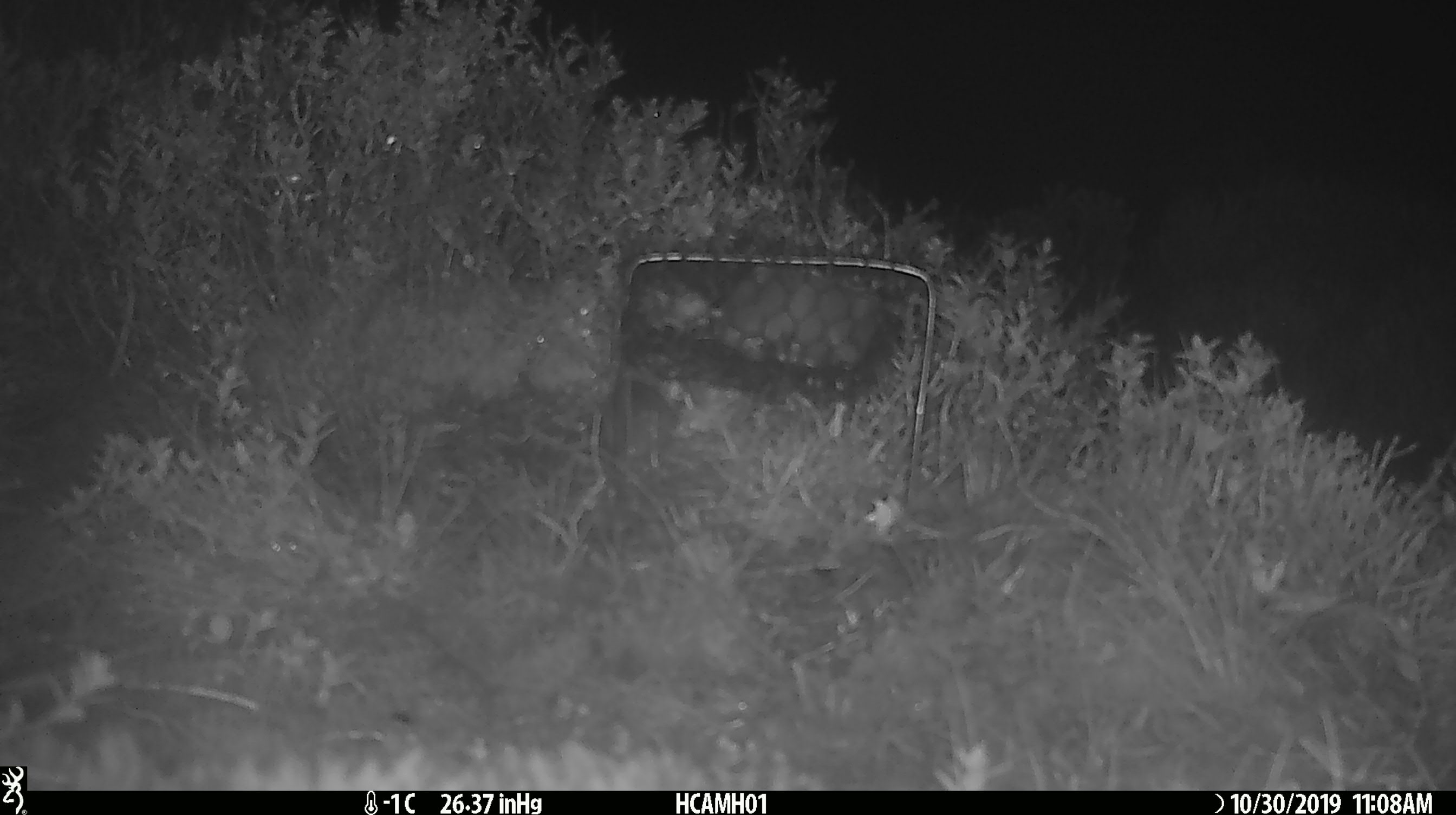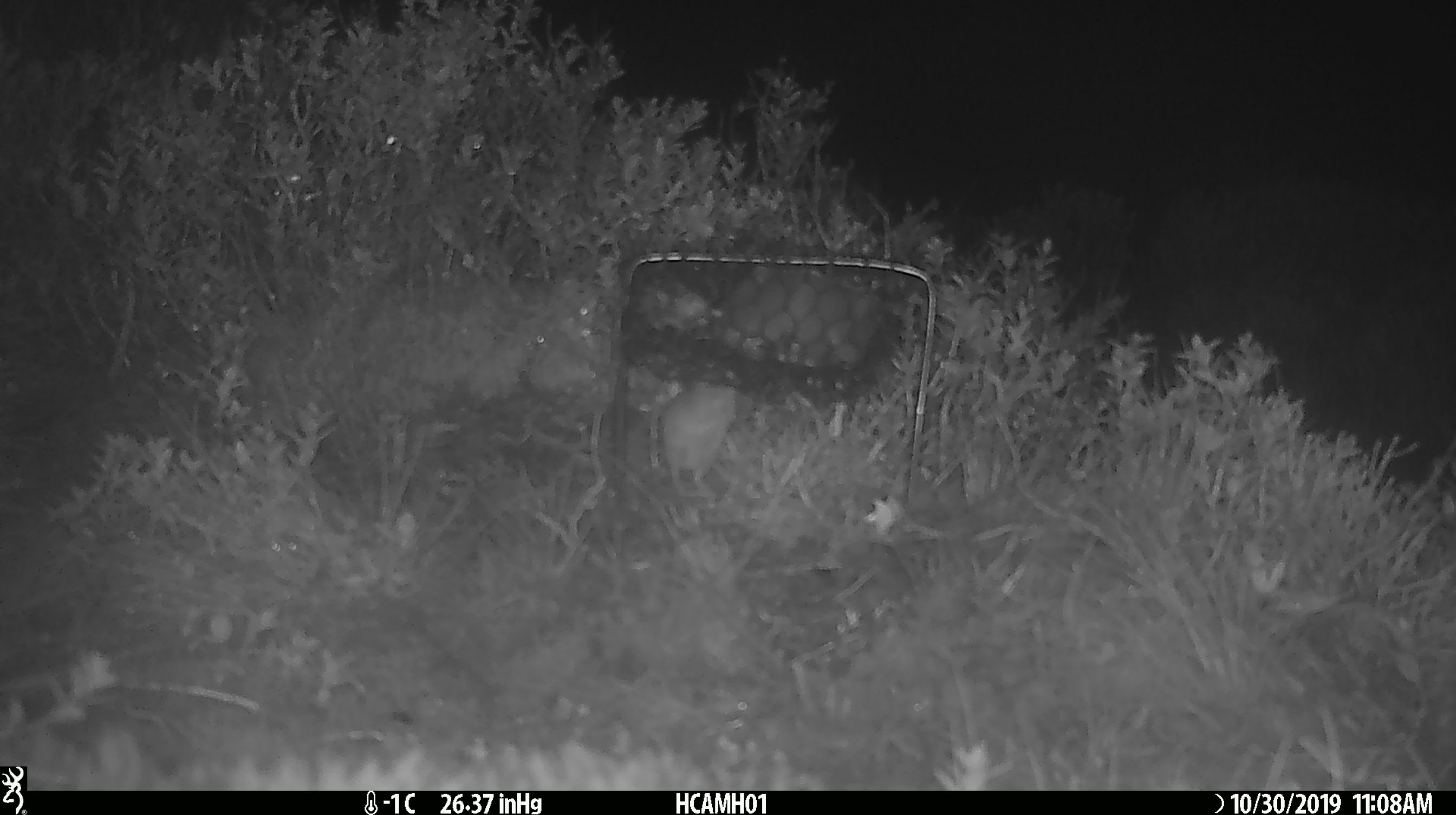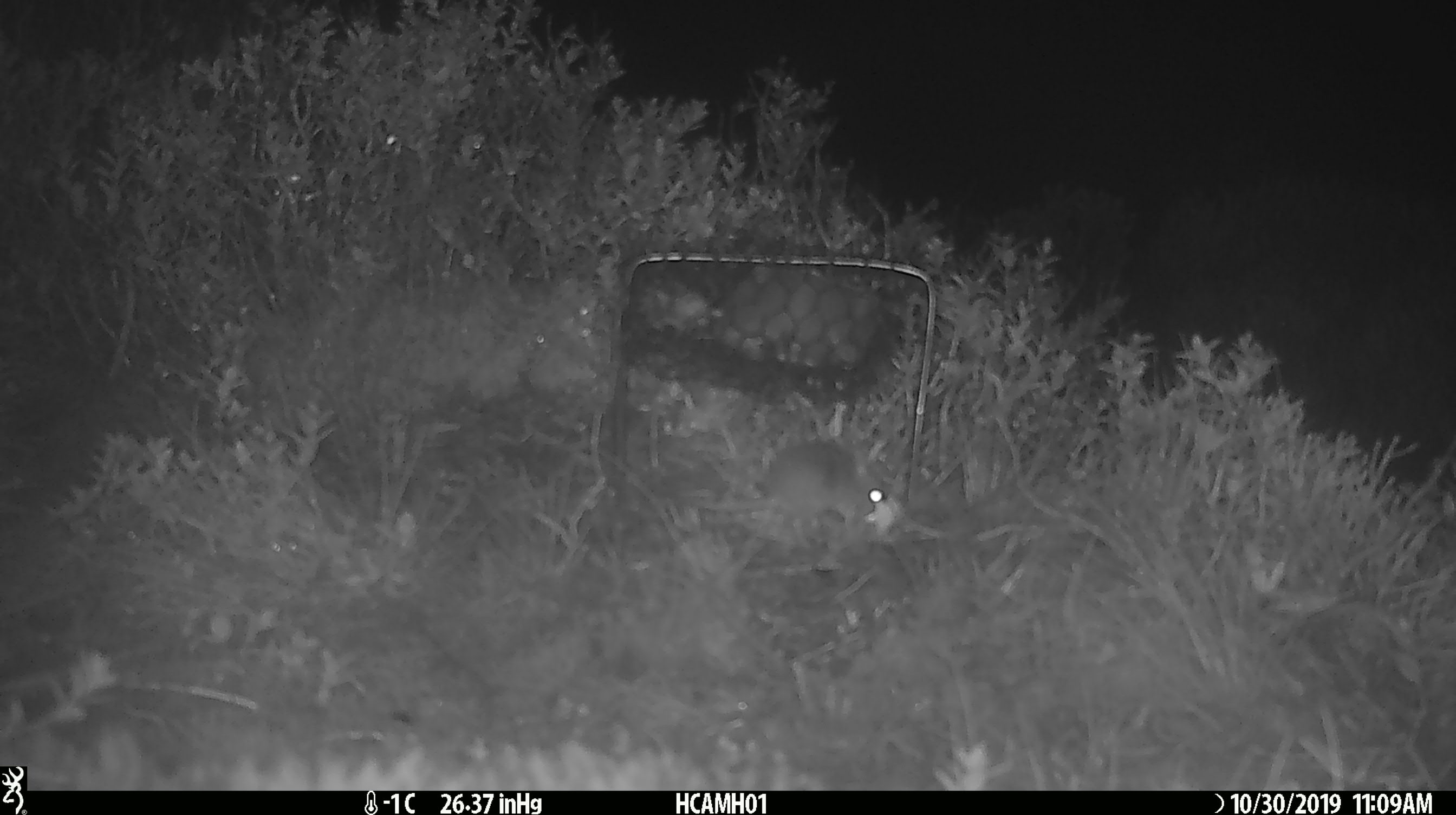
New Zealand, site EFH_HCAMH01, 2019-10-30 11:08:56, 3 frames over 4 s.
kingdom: Animalia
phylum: Chordata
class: Mammalia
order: Rodentia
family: Muridae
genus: Mus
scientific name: Mus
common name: mouse